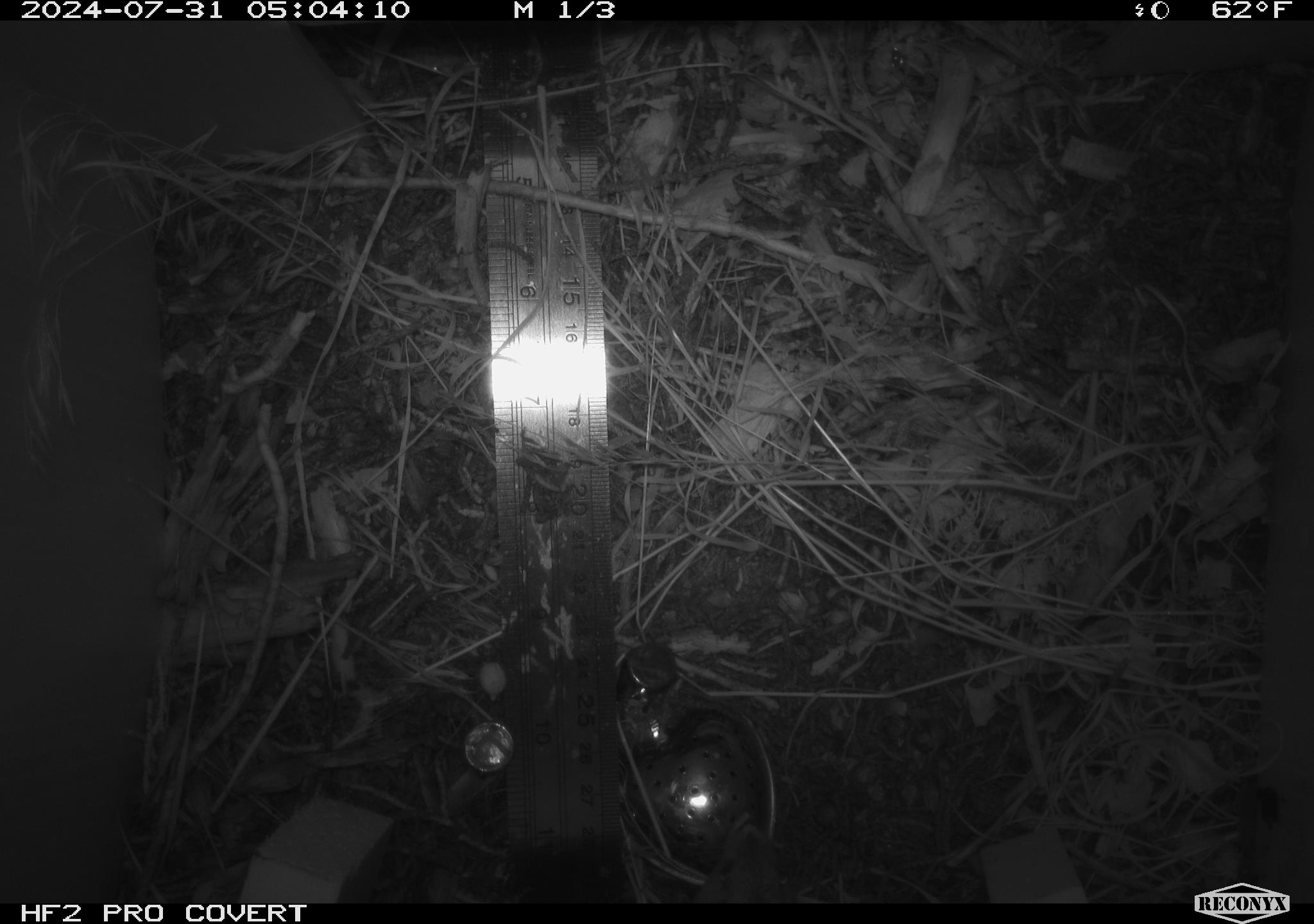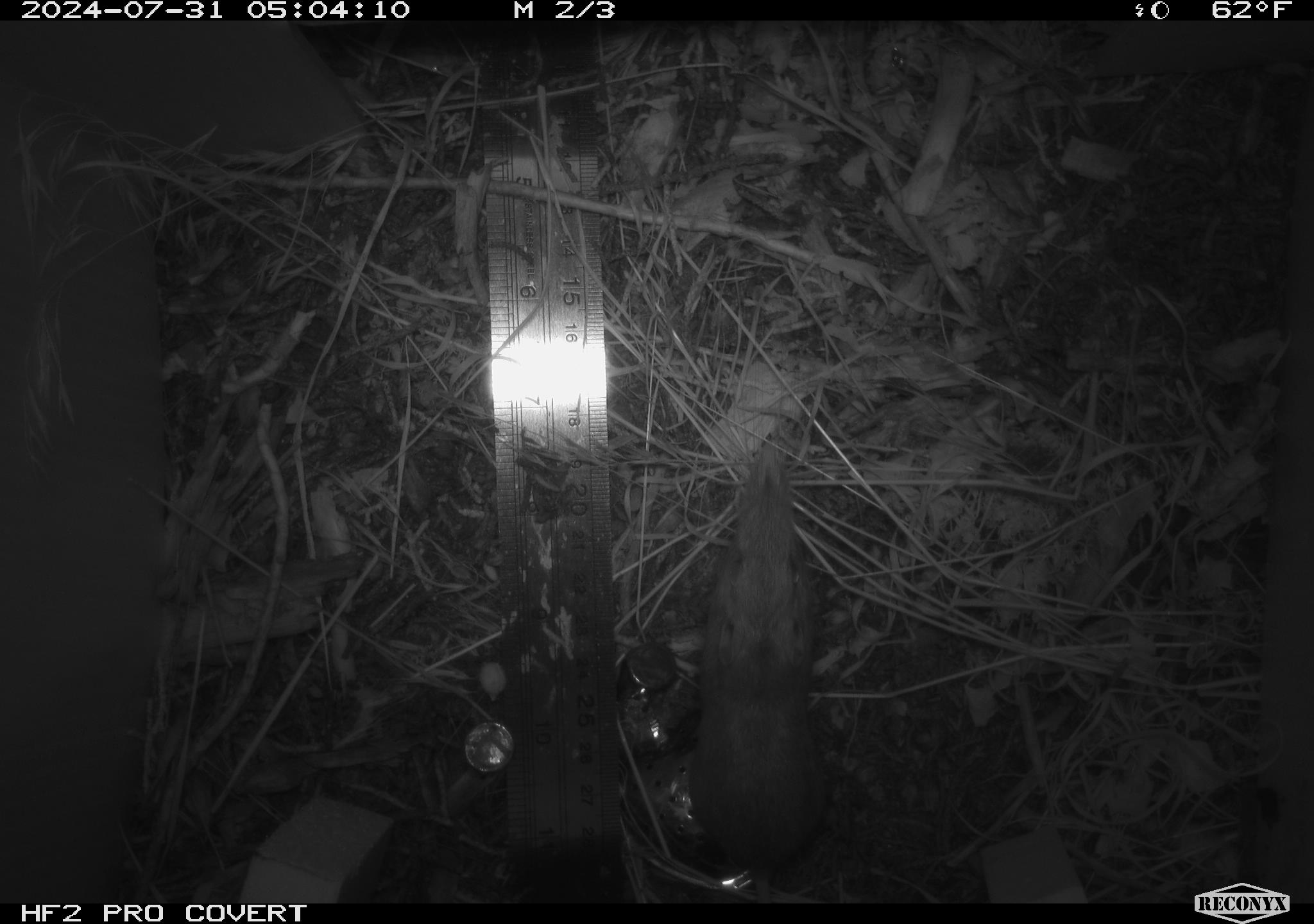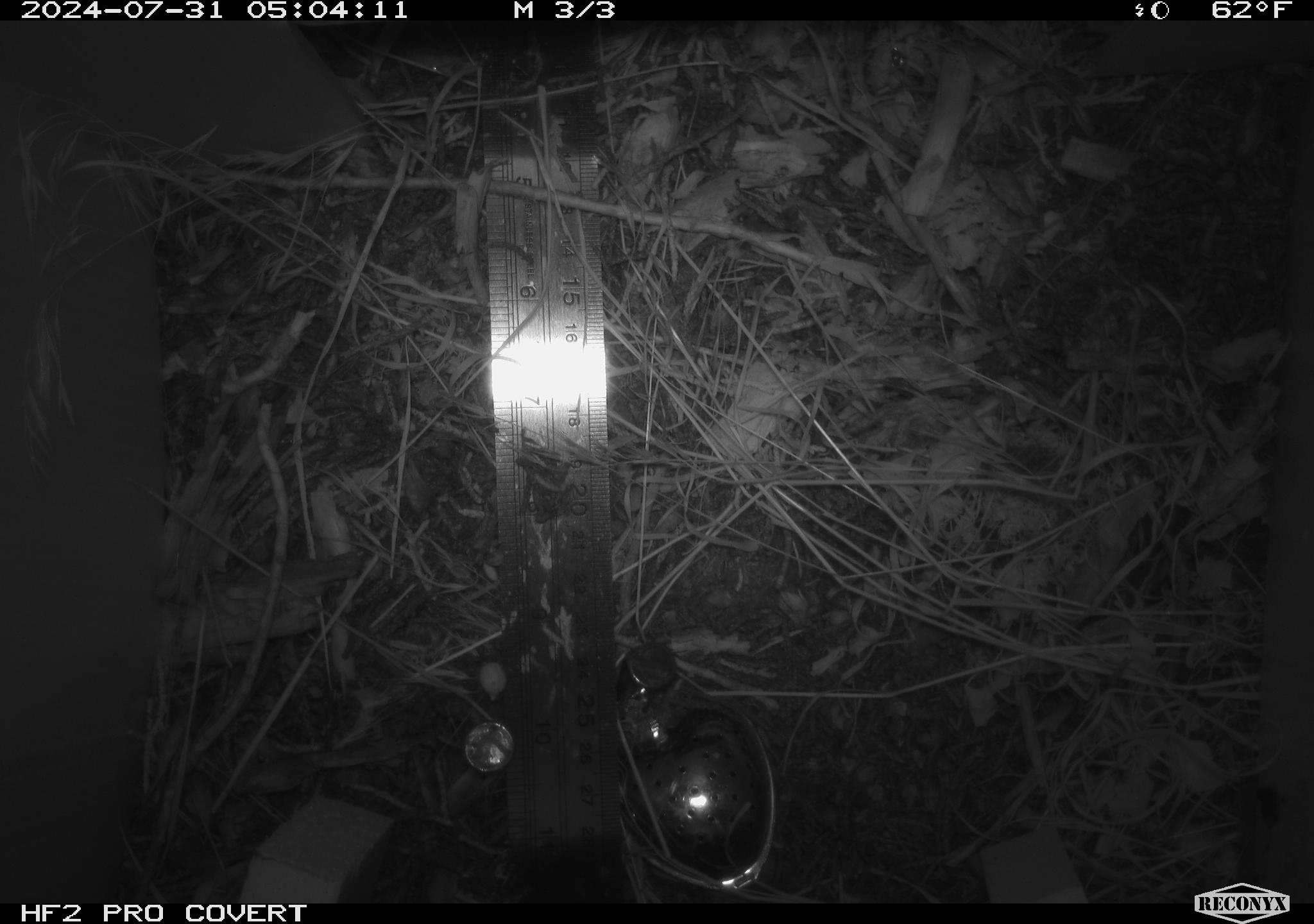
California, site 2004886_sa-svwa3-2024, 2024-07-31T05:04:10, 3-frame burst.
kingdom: Animalia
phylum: Chordata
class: Mammalia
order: Rodentia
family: Heteromyidae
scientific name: Heteromyidae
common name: kangaroo rats and pocket mice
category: heteromyidae family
Heteromyidae family (kangaroo rats and pocket mice) (Heteromyidae).